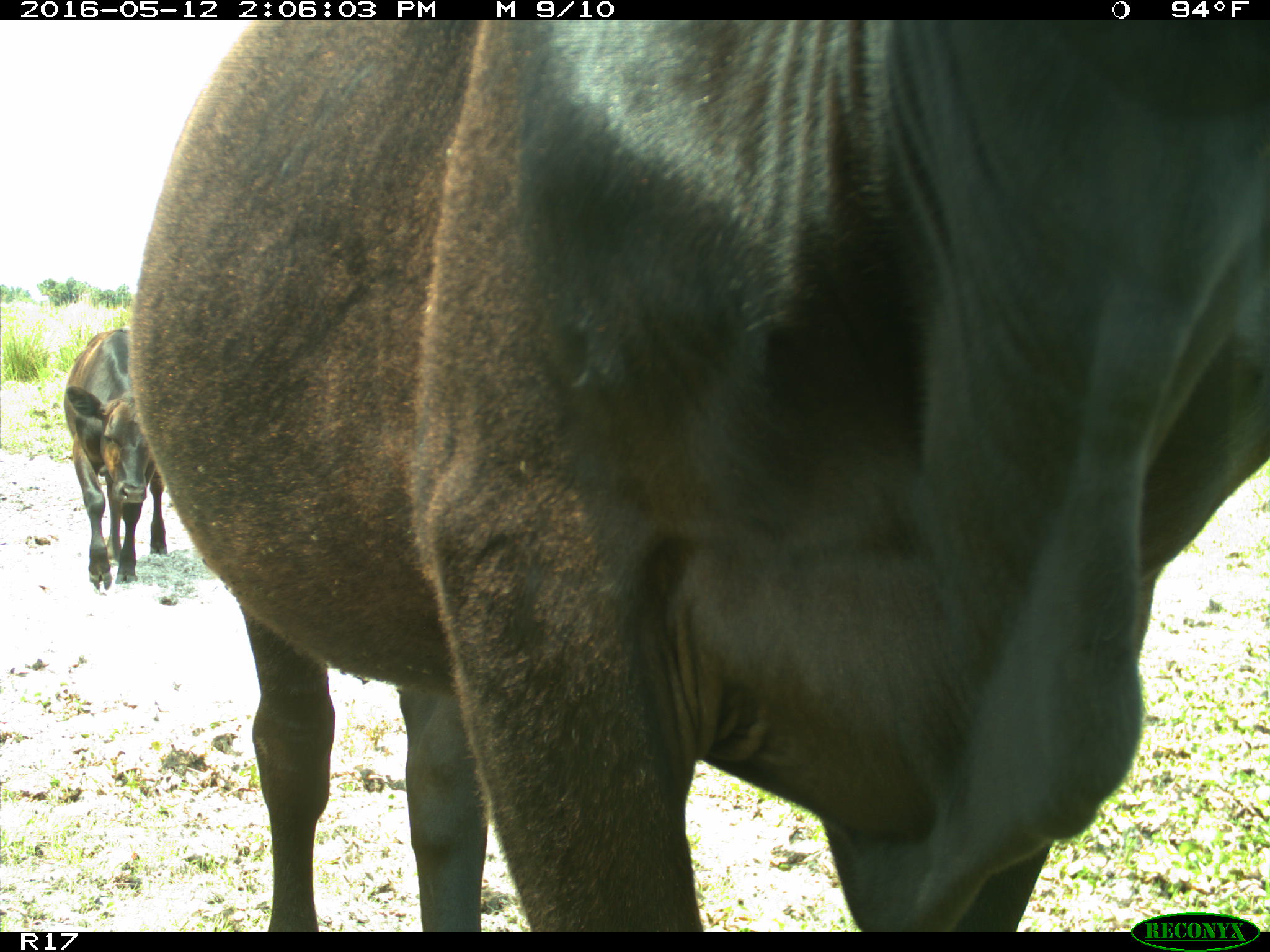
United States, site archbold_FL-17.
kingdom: Animalia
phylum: Chordata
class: Mammalia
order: Artiodactyla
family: Bovidae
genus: Bos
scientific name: Bos taurus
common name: domestic cow